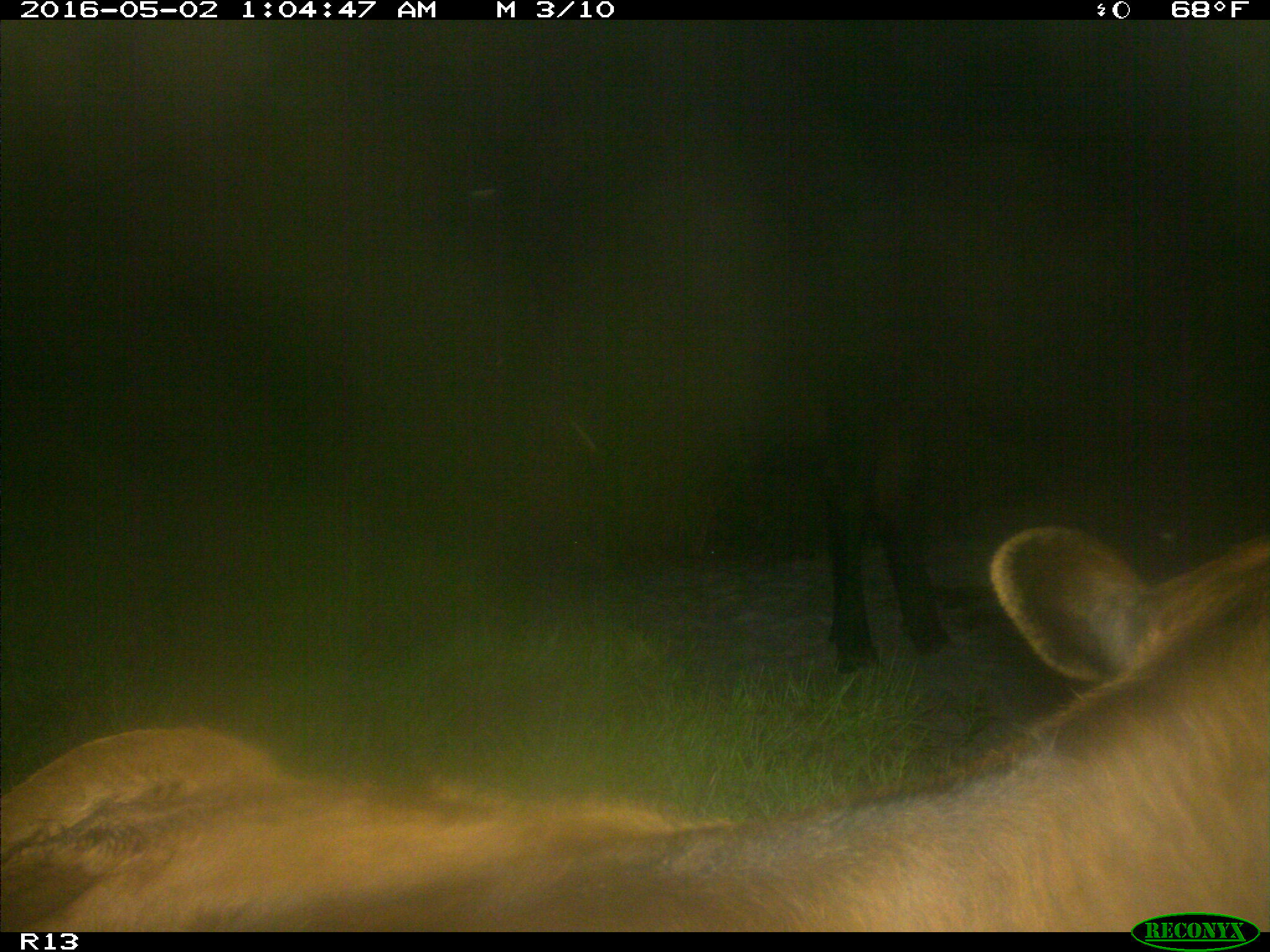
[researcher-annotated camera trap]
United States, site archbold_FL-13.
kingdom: Animalia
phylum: Chordata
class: Mammalia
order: Artiodactyla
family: Bovidae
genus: Bos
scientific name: Bos taurus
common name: domestic cow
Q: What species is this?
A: Bos taurus (domestic cow).